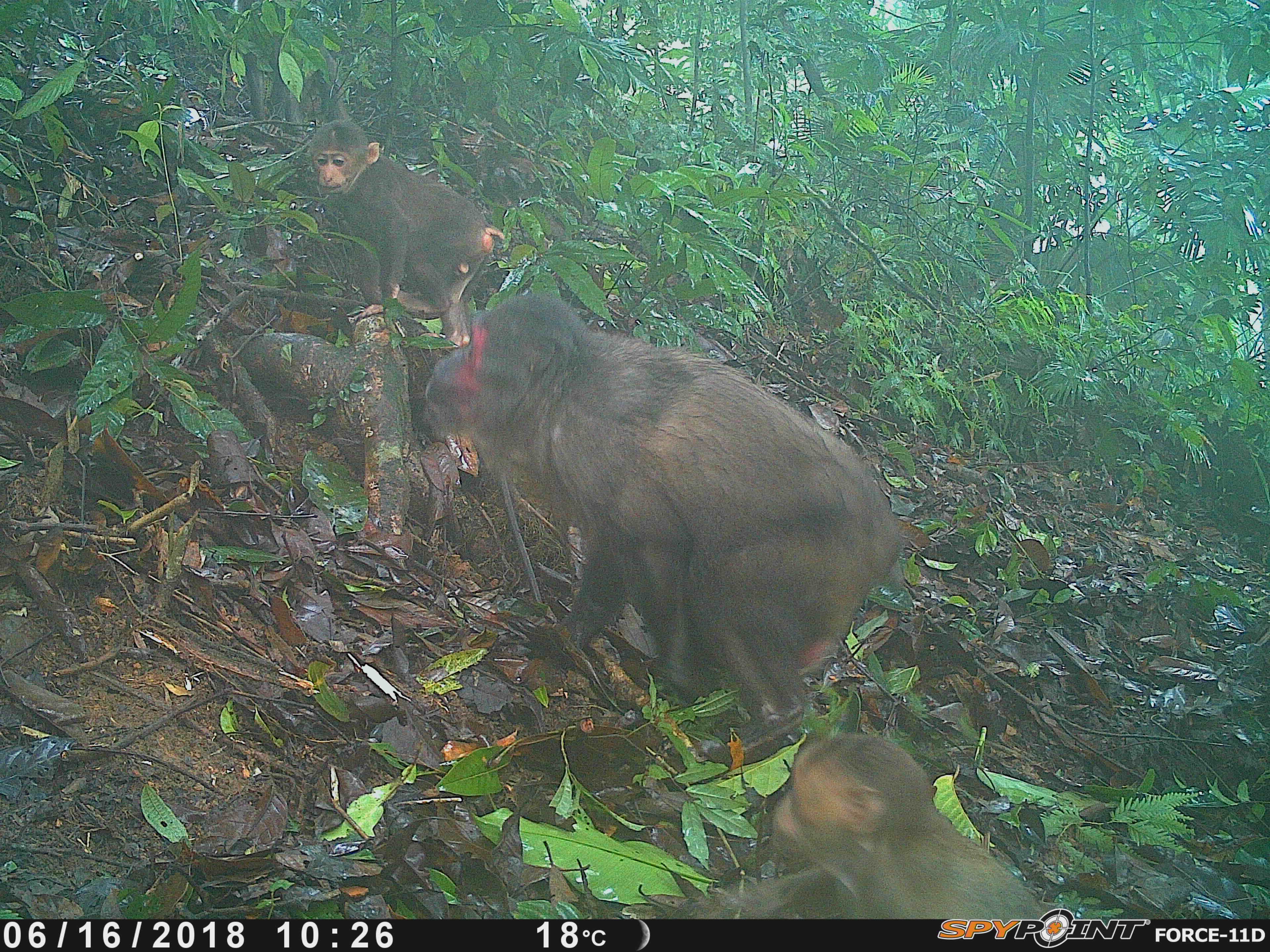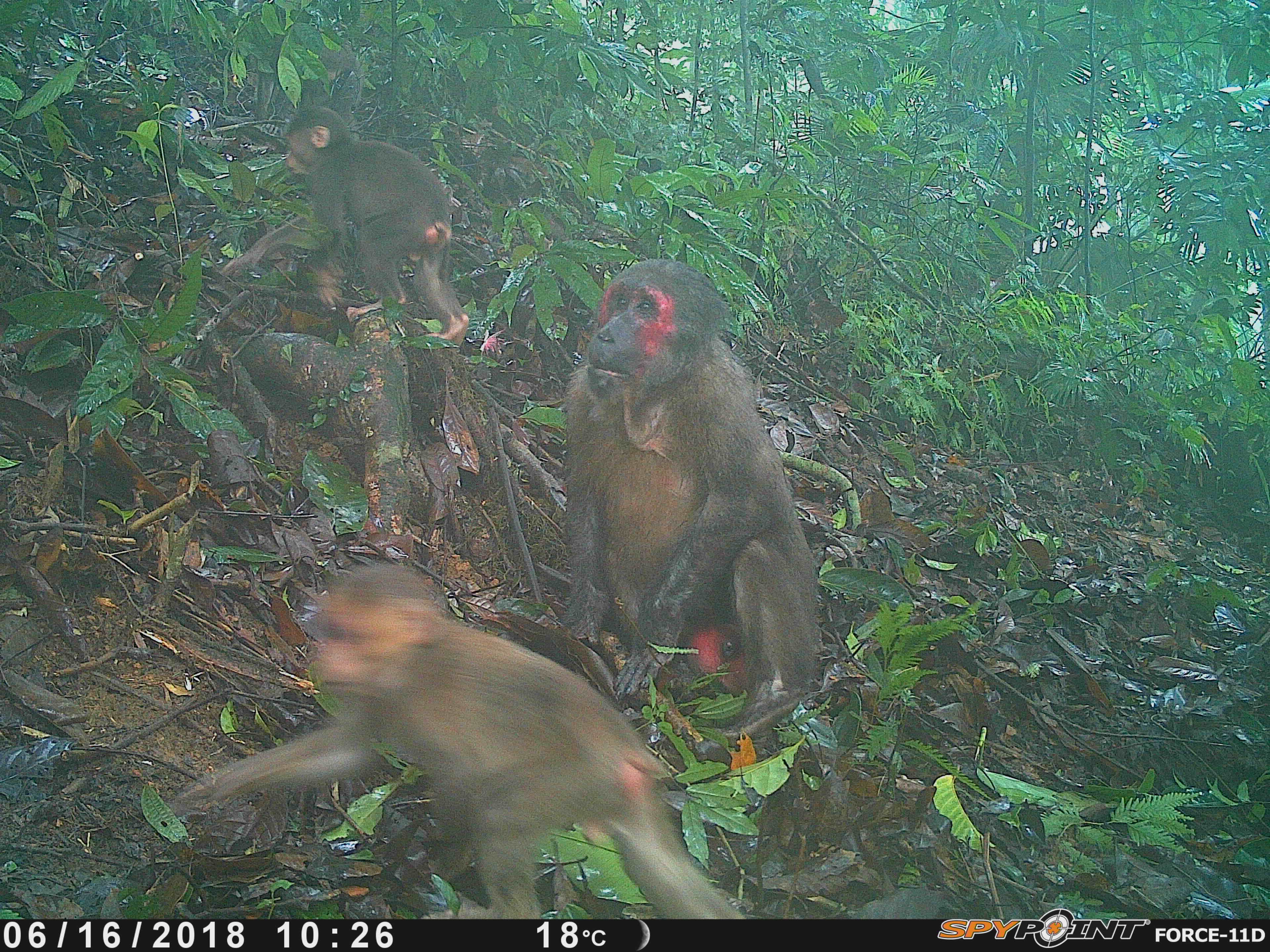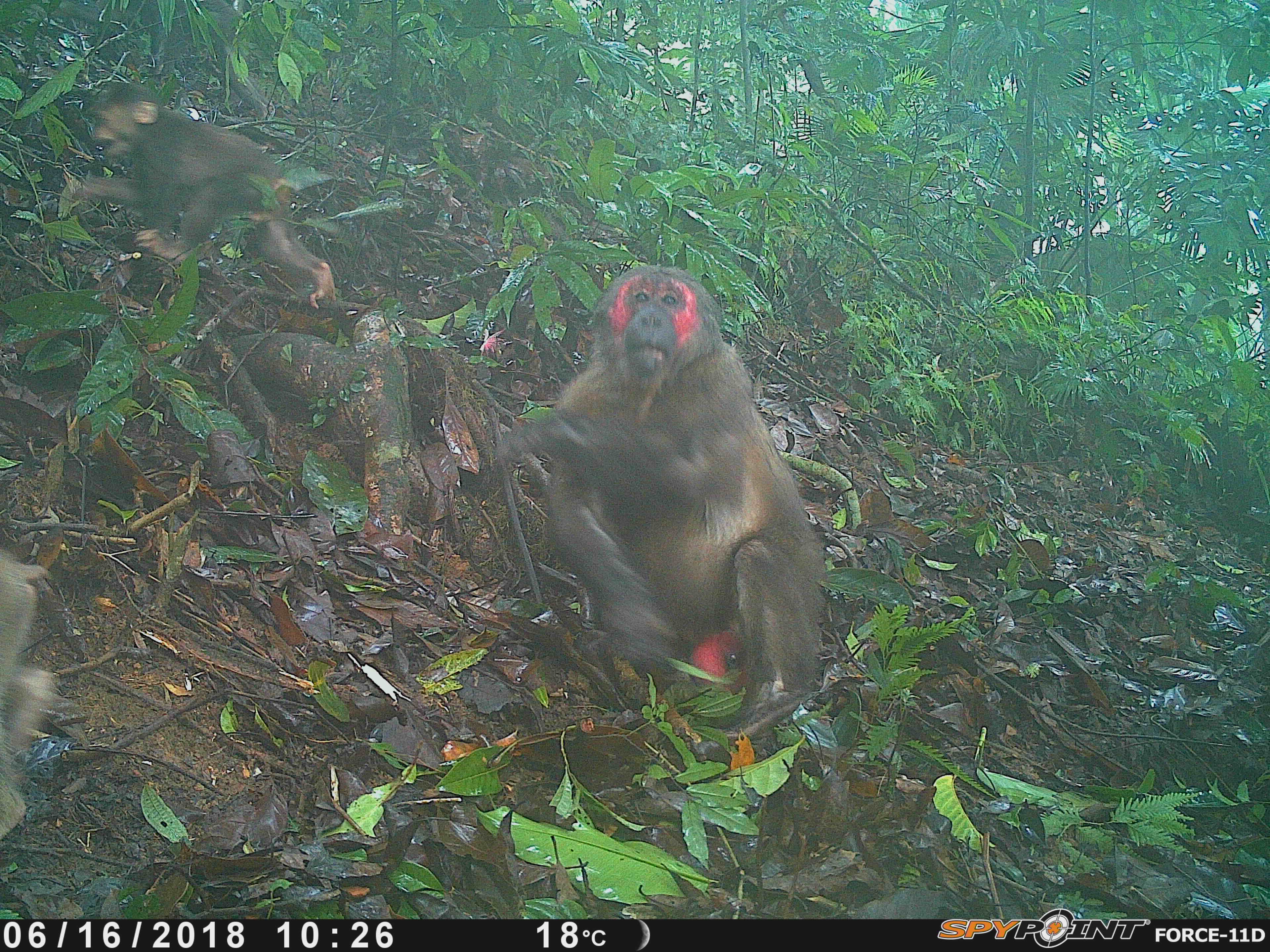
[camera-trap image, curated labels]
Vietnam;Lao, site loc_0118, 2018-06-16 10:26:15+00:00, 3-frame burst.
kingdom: Animalia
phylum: Chordata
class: Mammalia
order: Primates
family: Cercopithecidae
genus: Macaca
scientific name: Macaca arctoides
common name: stump-tailed macaque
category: stump tailed macaque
Stump tailed macaque (stump-tailed macaque) (Macaca arctoides). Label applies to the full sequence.